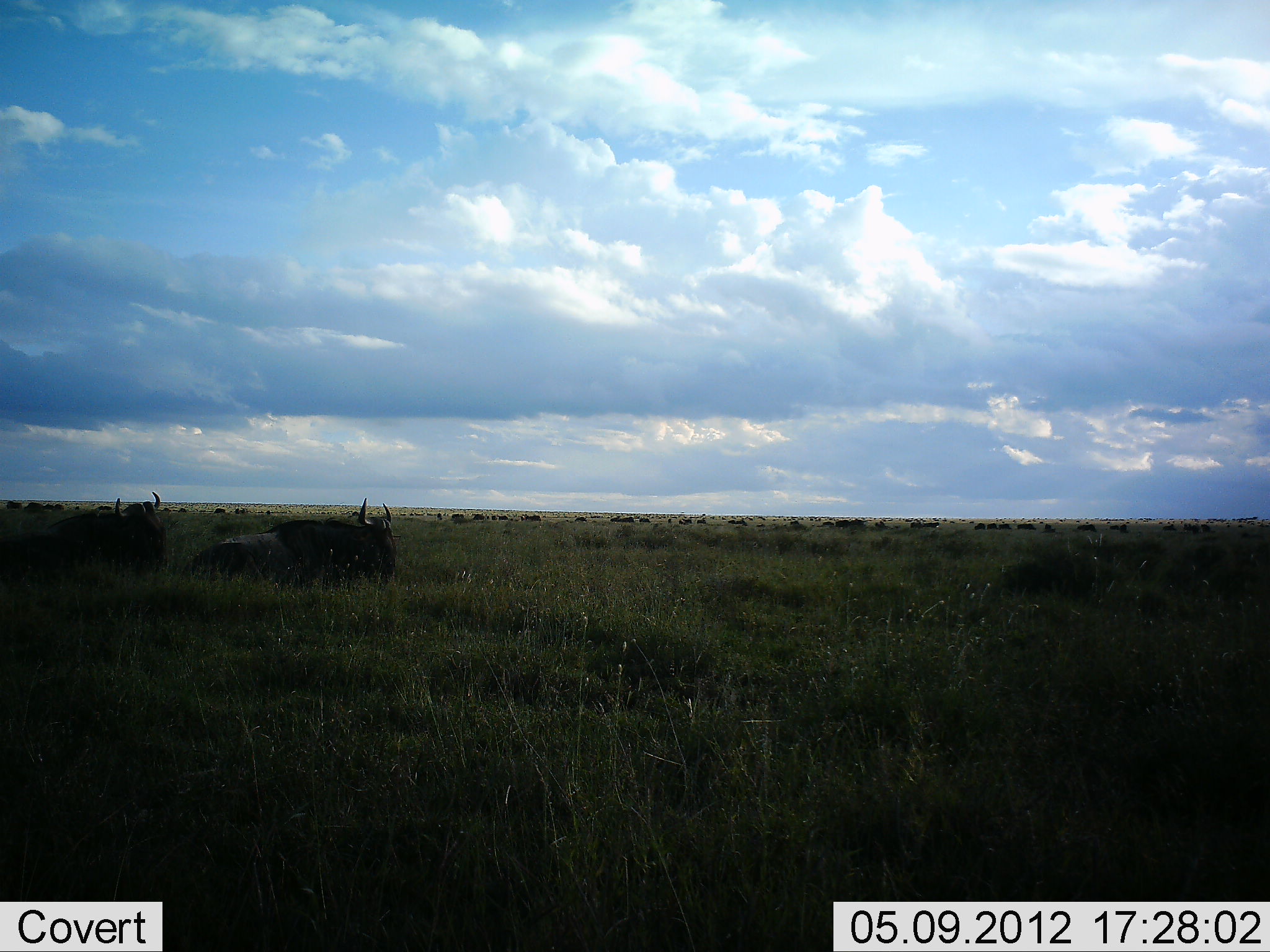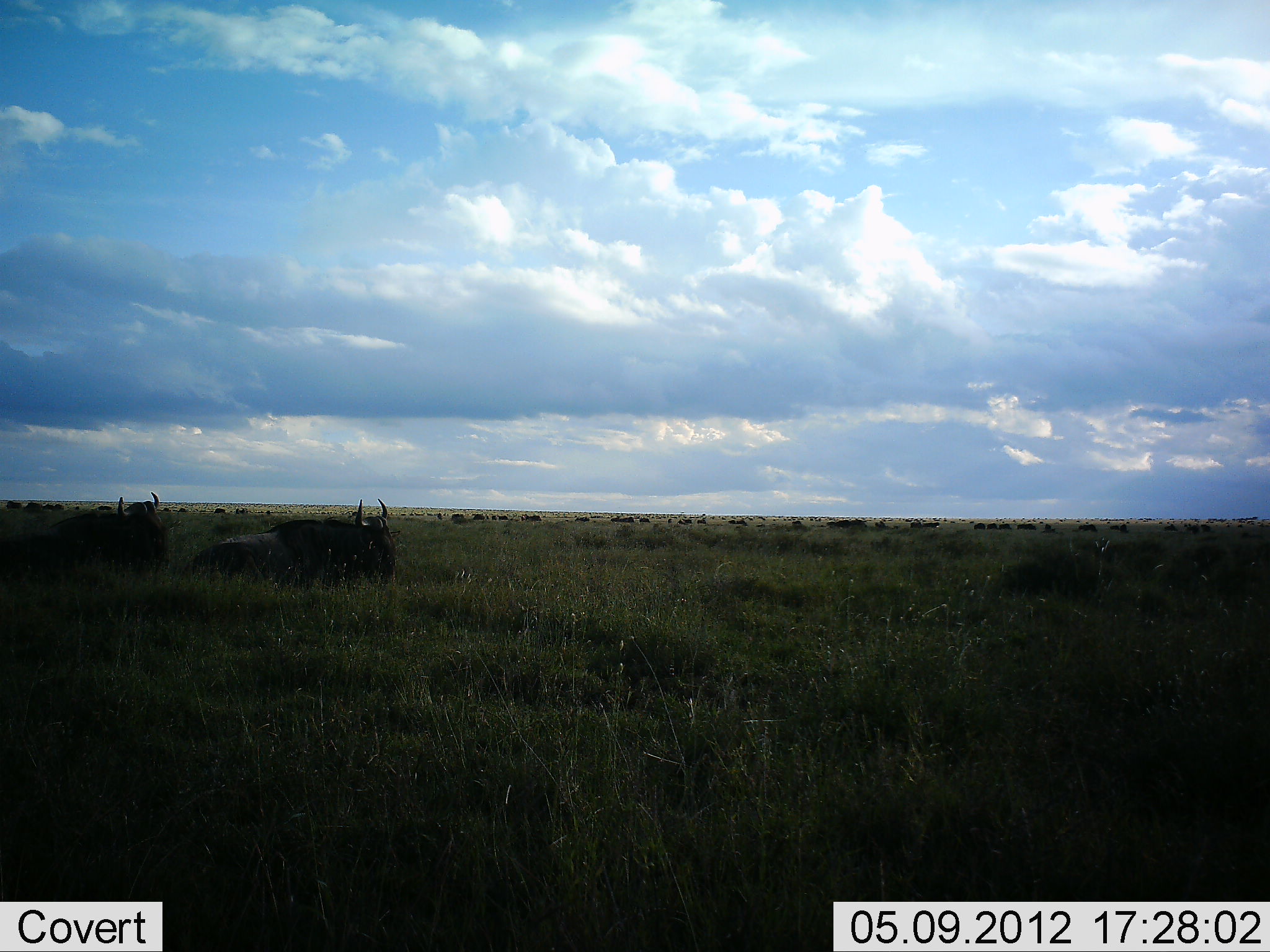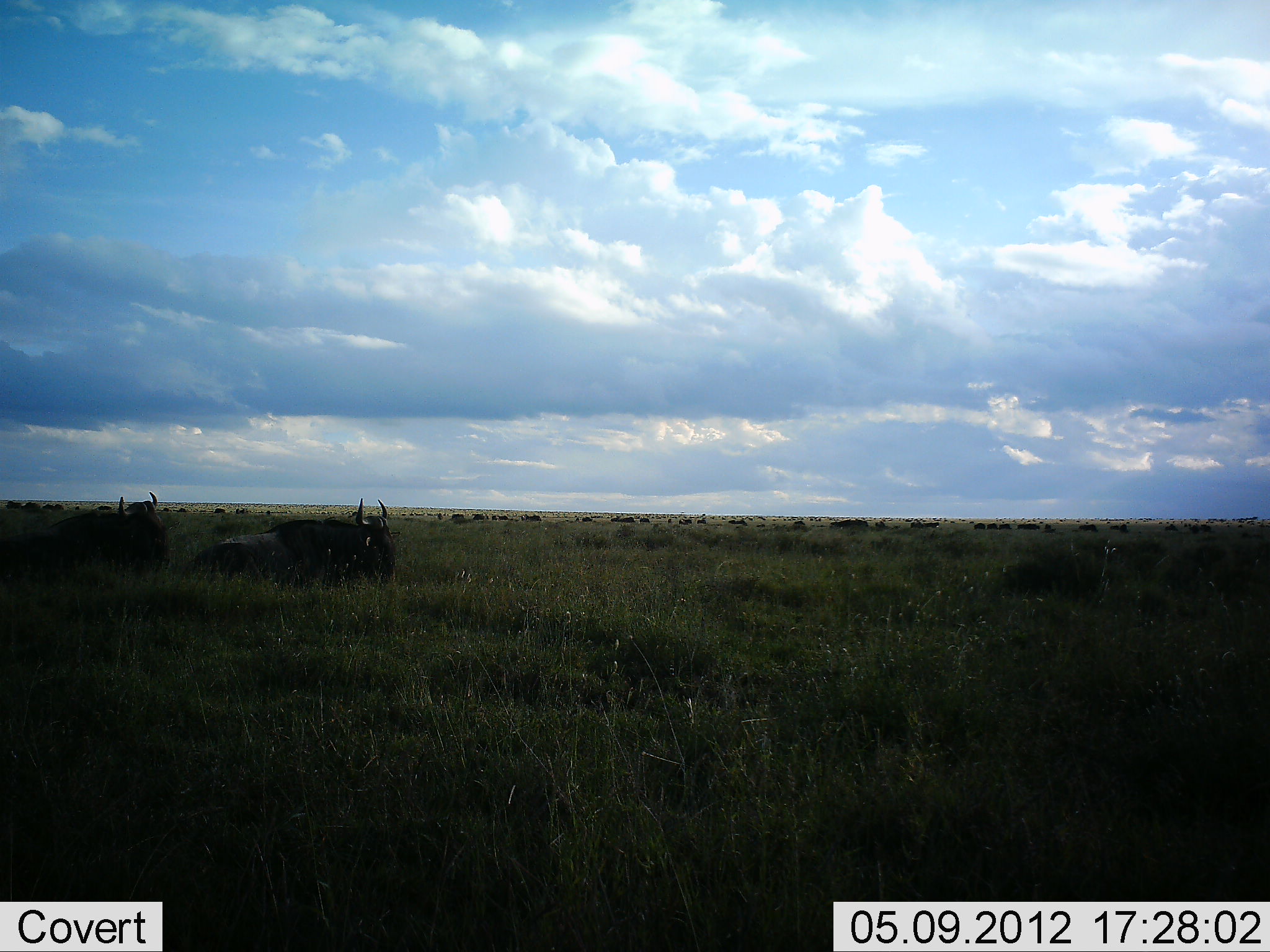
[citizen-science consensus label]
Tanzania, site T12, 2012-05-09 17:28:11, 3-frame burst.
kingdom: Animalia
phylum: Chordata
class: Mammalia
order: Artiodactyla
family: Bovidae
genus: Connochaetes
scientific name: Connochaetes taurinus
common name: blue wildebeest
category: wildebeest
Wildebeest (blue wildebeest) (Connochaetes taurinus), count 2. Behavior (volunteer vote fractions): standing 50%, resting 70%, moving 20%, interacting 0%. Young present (vote fraction): 0%. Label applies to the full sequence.